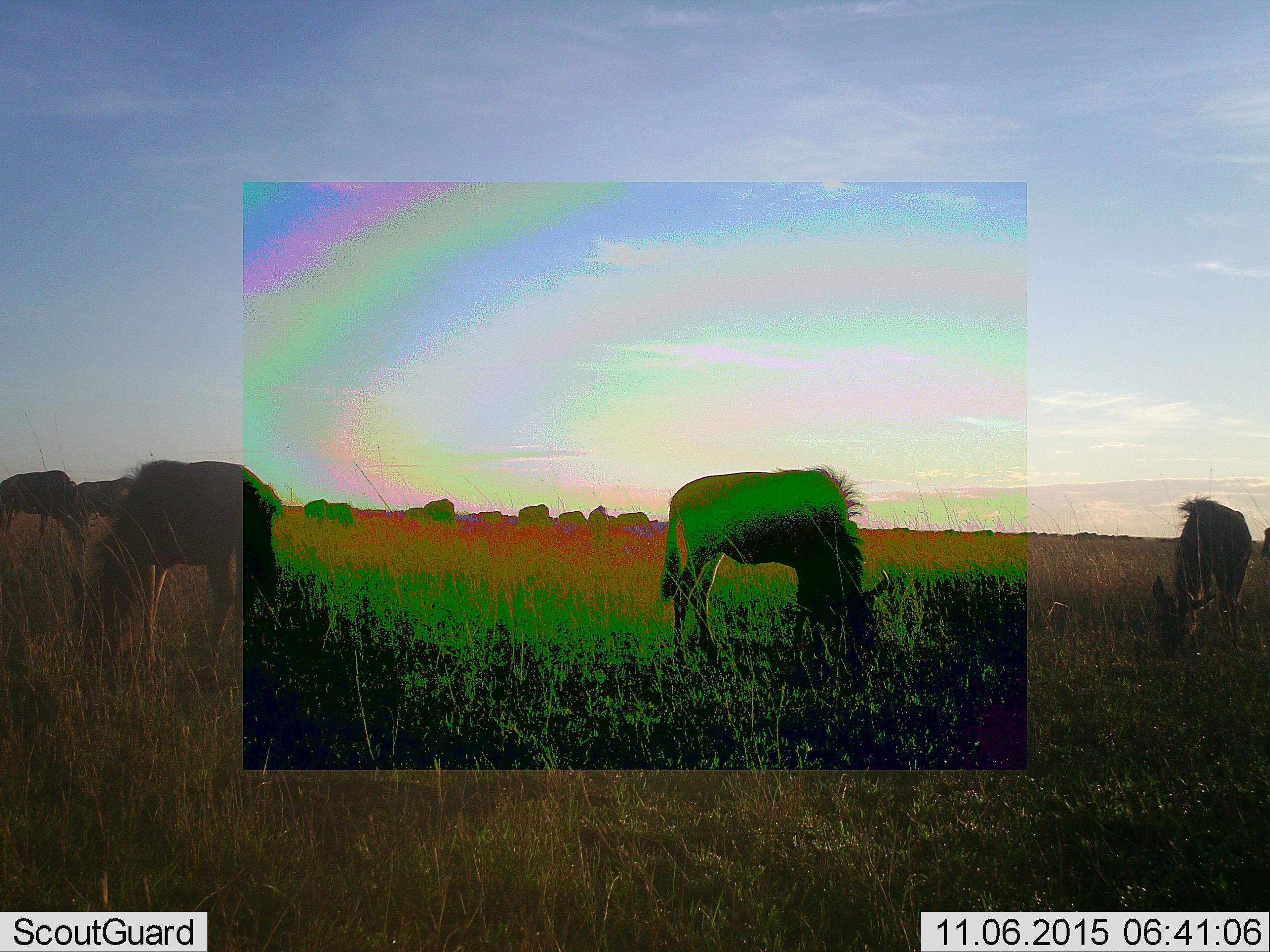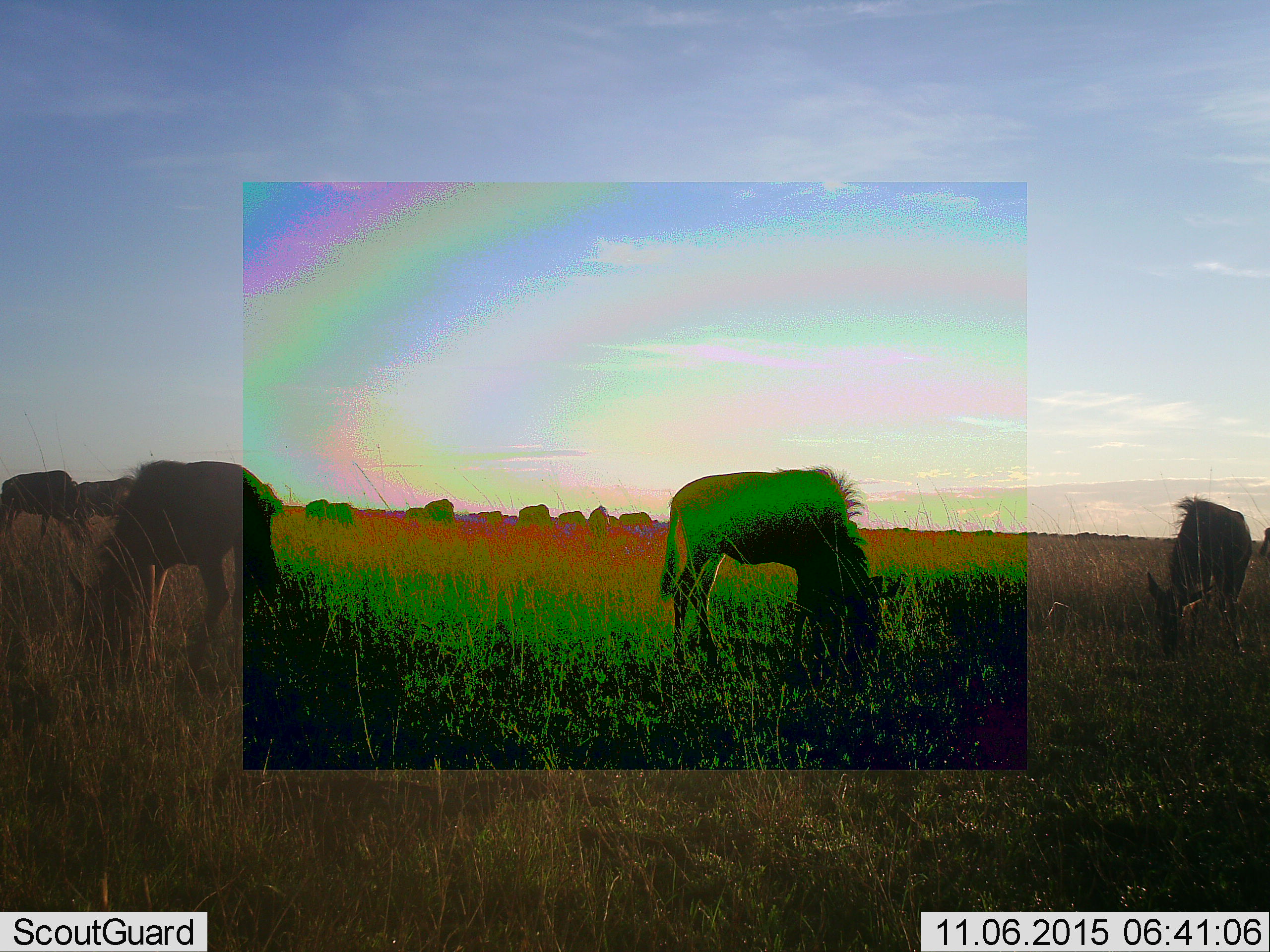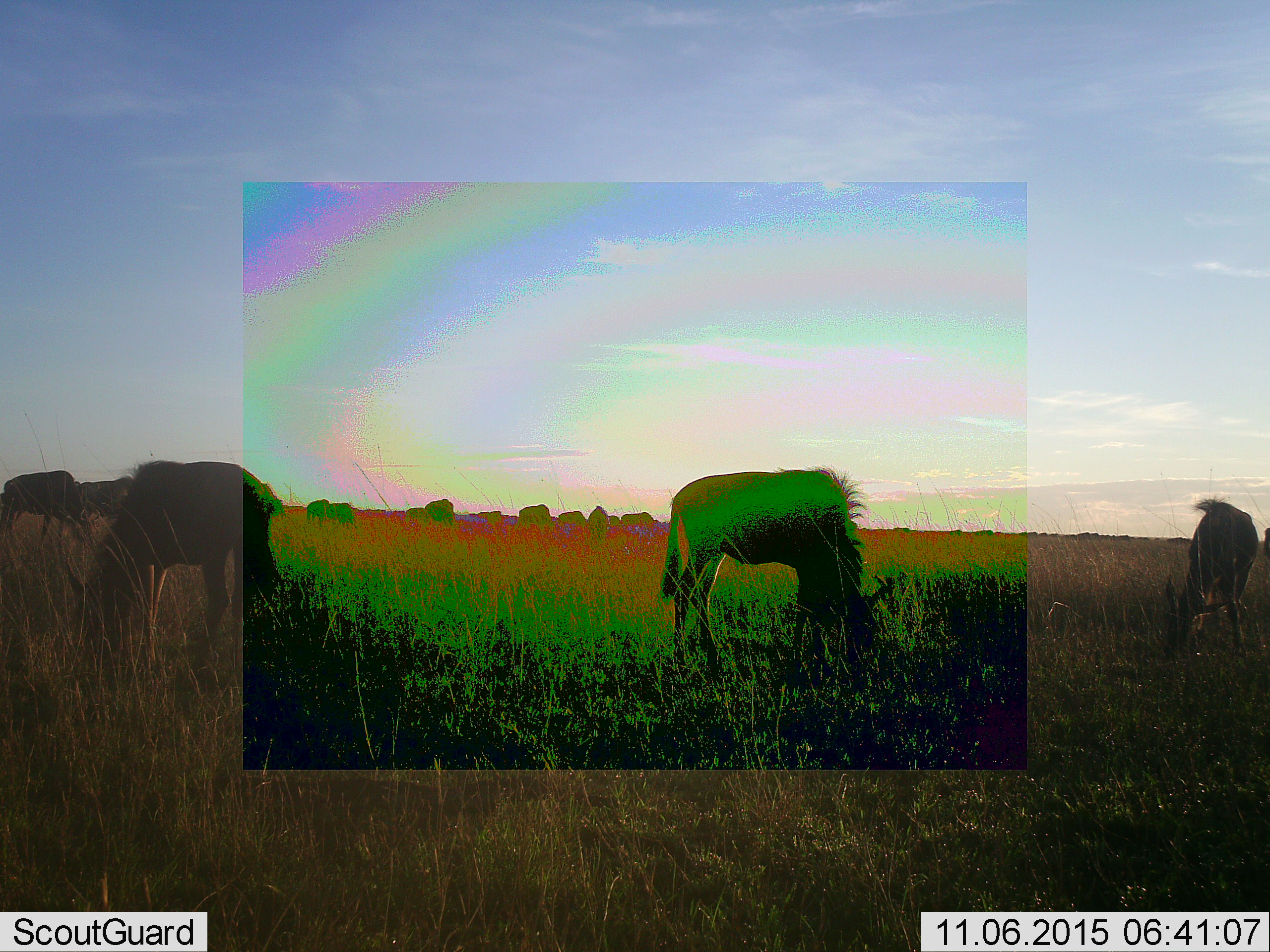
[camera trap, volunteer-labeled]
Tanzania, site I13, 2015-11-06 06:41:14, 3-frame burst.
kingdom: Animalia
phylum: Chordata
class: Mammalia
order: Artiodactyla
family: Bovidae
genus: Connochaetes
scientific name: Connochaetes taurinus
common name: blue wildebeest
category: wildebeest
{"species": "wildebeest (blue wildebeest) (Connochaetes taurinus)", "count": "11-50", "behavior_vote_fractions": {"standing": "25%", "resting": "0%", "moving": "12%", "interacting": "0%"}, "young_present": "0%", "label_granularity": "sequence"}